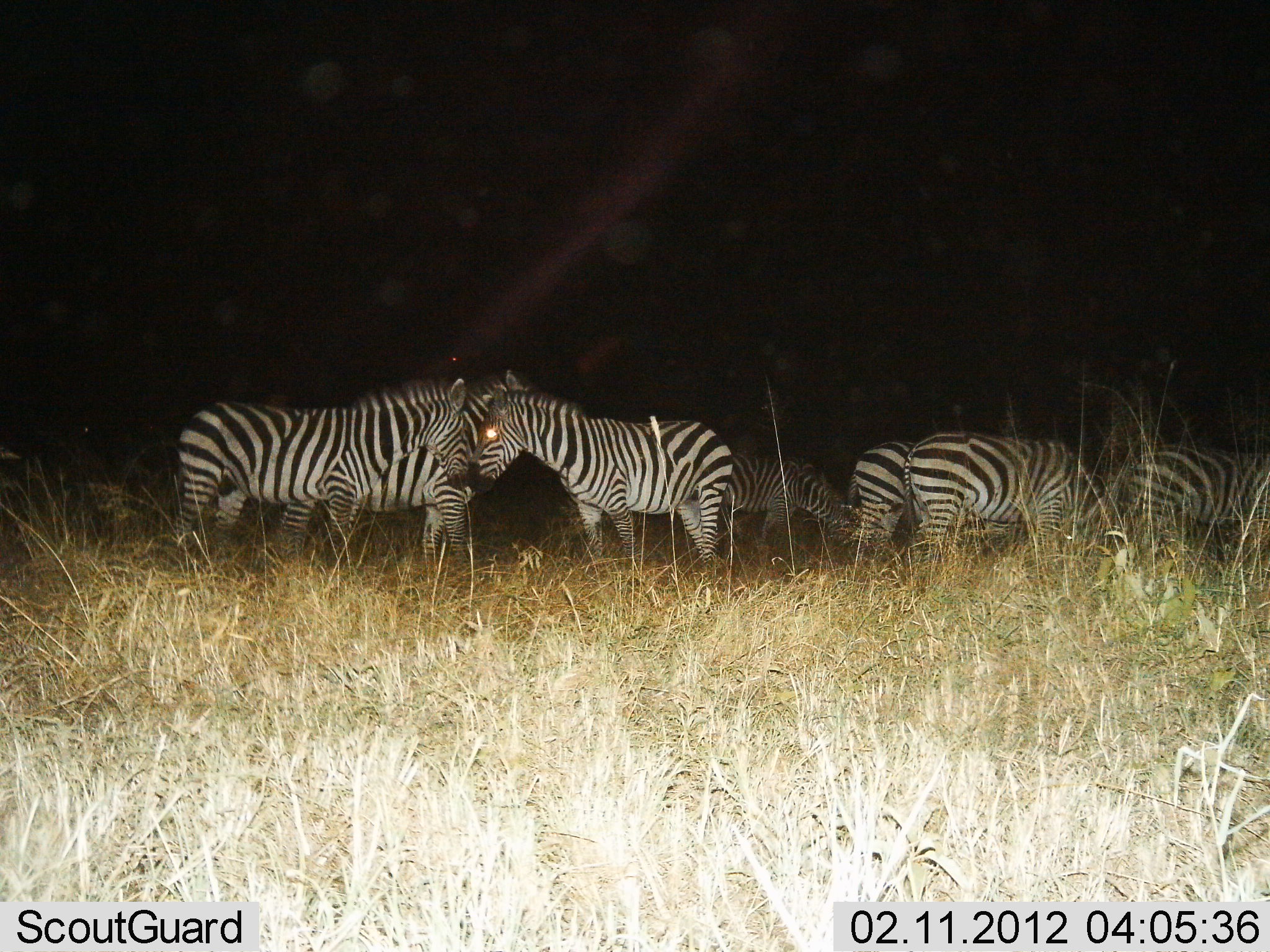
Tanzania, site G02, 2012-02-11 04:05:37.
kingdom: Animalia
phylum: Chordata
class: Mammalia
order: Perissodactyla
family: Equidae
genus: Equus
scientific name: Equus quagga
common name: plains zebra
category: zebra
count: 7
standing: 88%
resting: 0%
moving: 8%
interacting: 8%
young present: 4%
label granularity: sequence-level